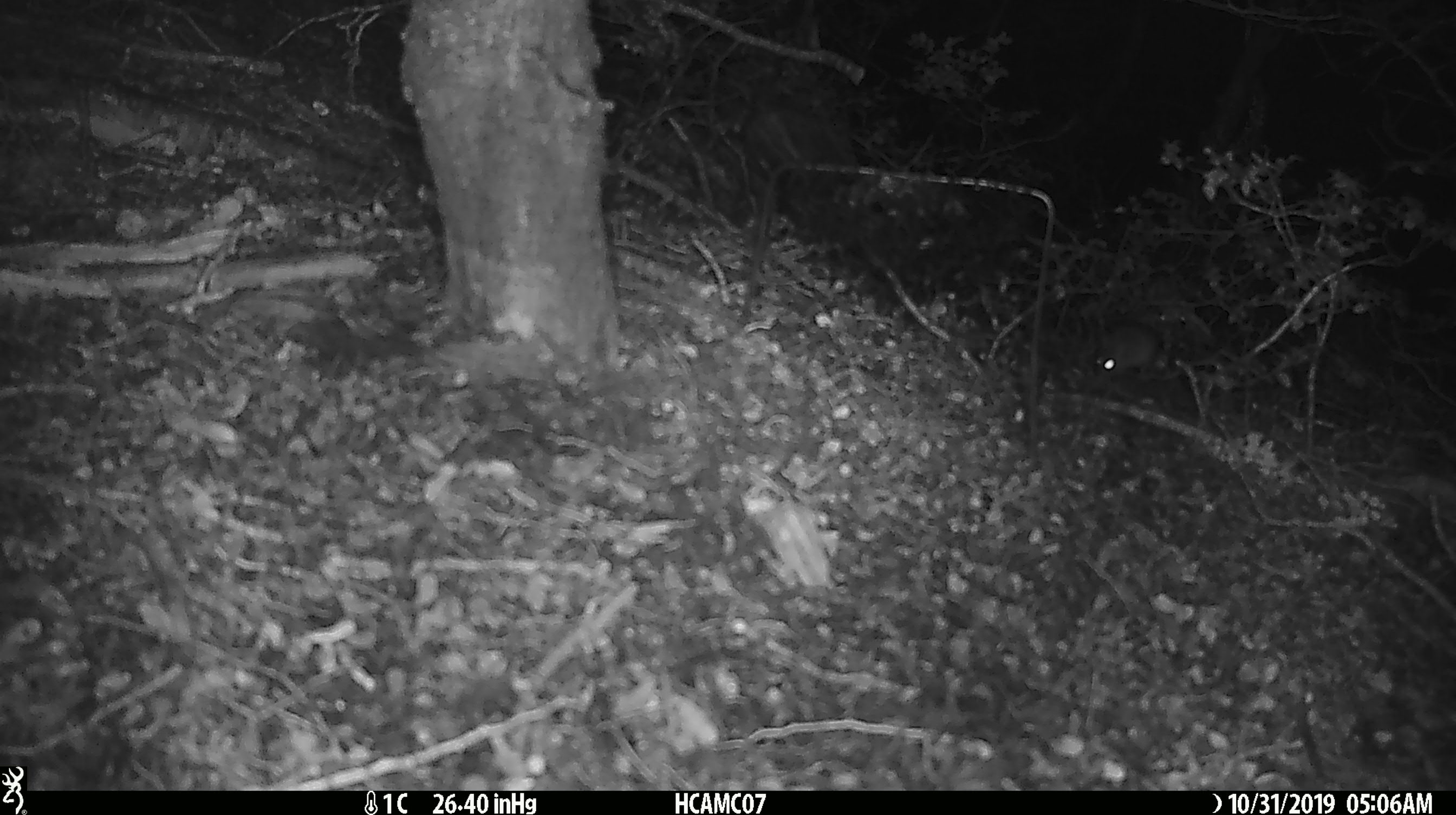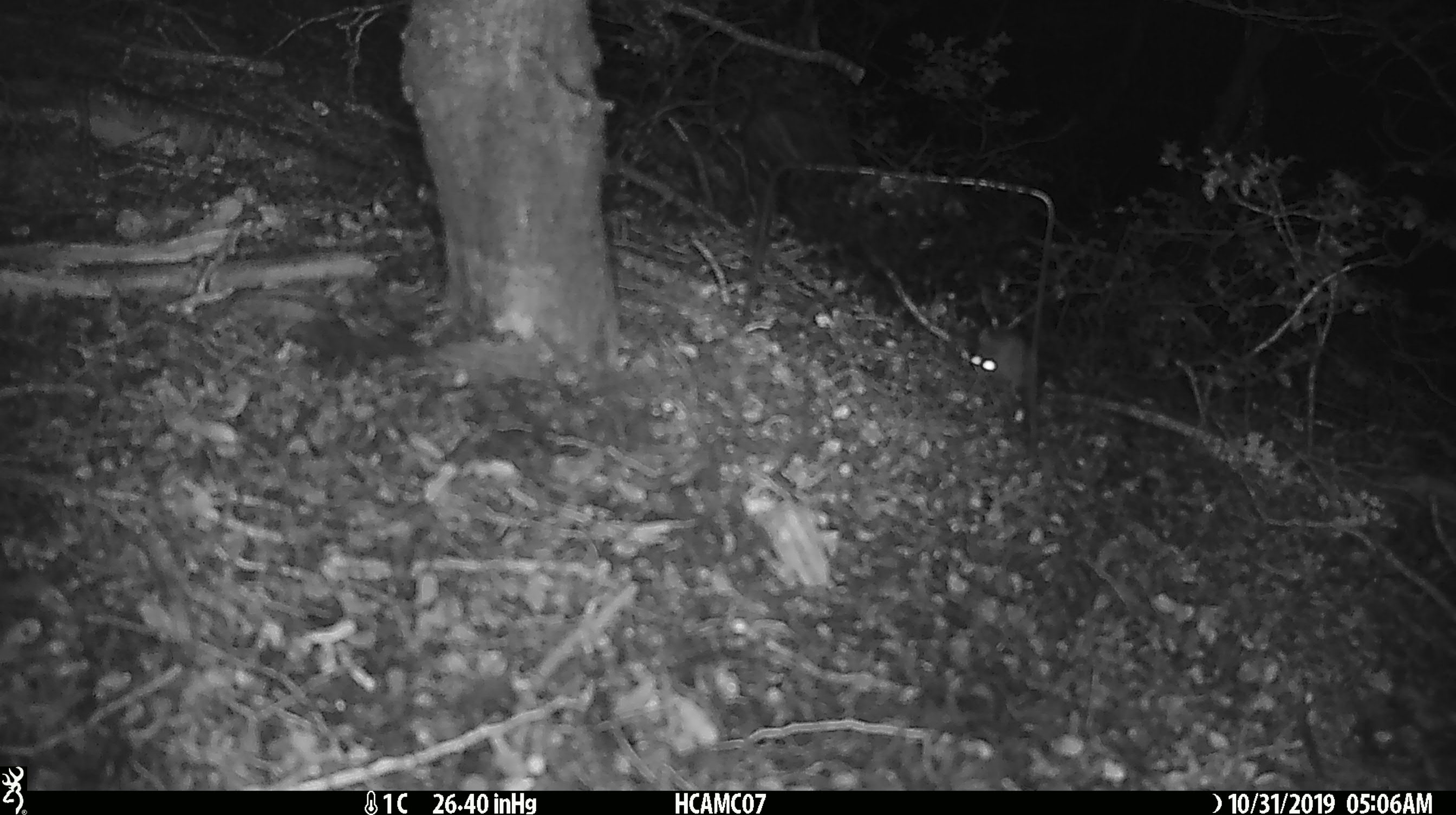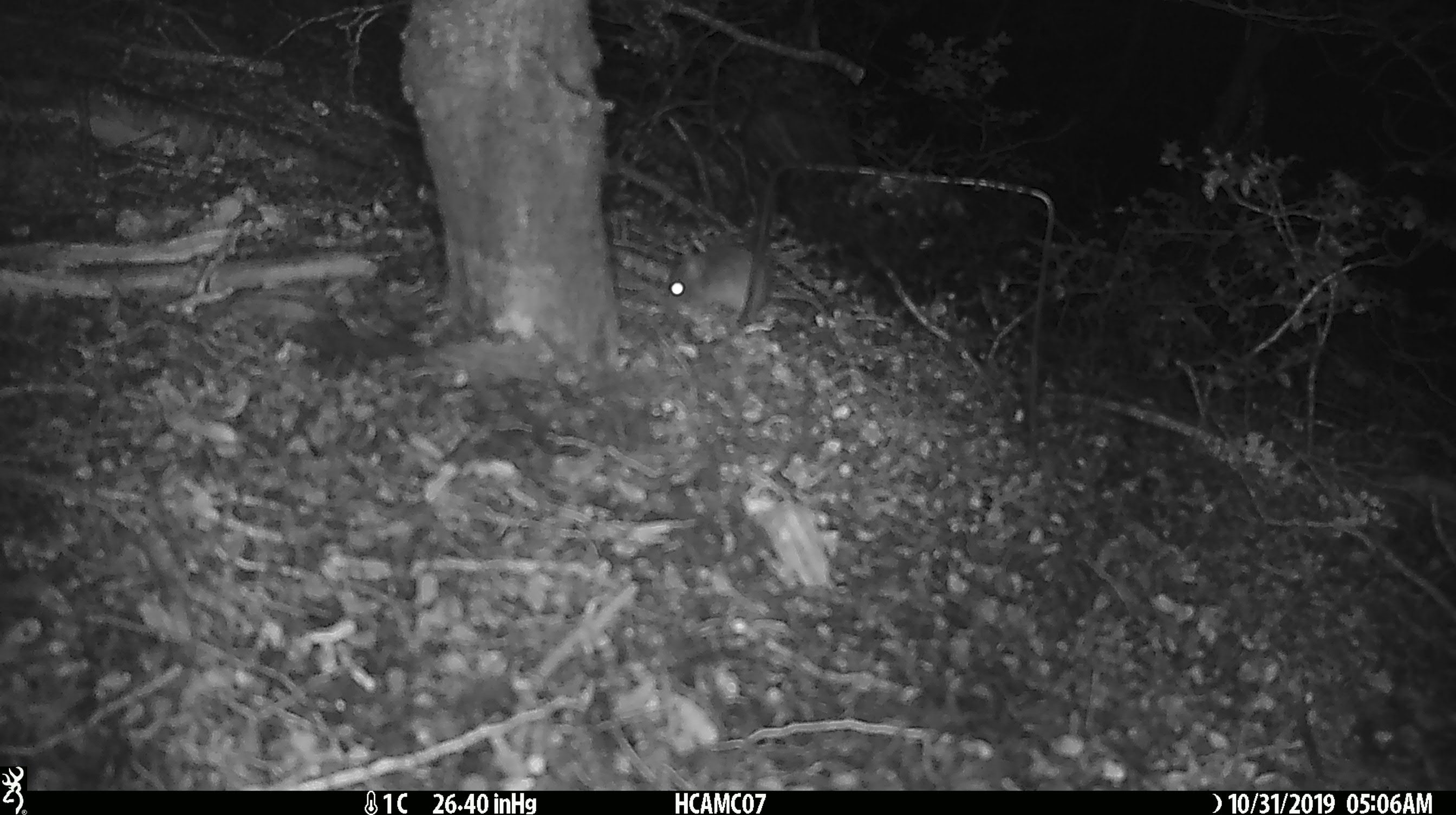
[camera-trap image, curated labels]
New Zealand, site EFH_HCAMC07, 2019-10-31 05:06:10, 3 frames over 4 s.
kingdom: Animalia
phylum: Chordata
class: Mammalia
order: Rodentia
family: Muridae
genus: Mus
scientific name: Mus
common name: mouse